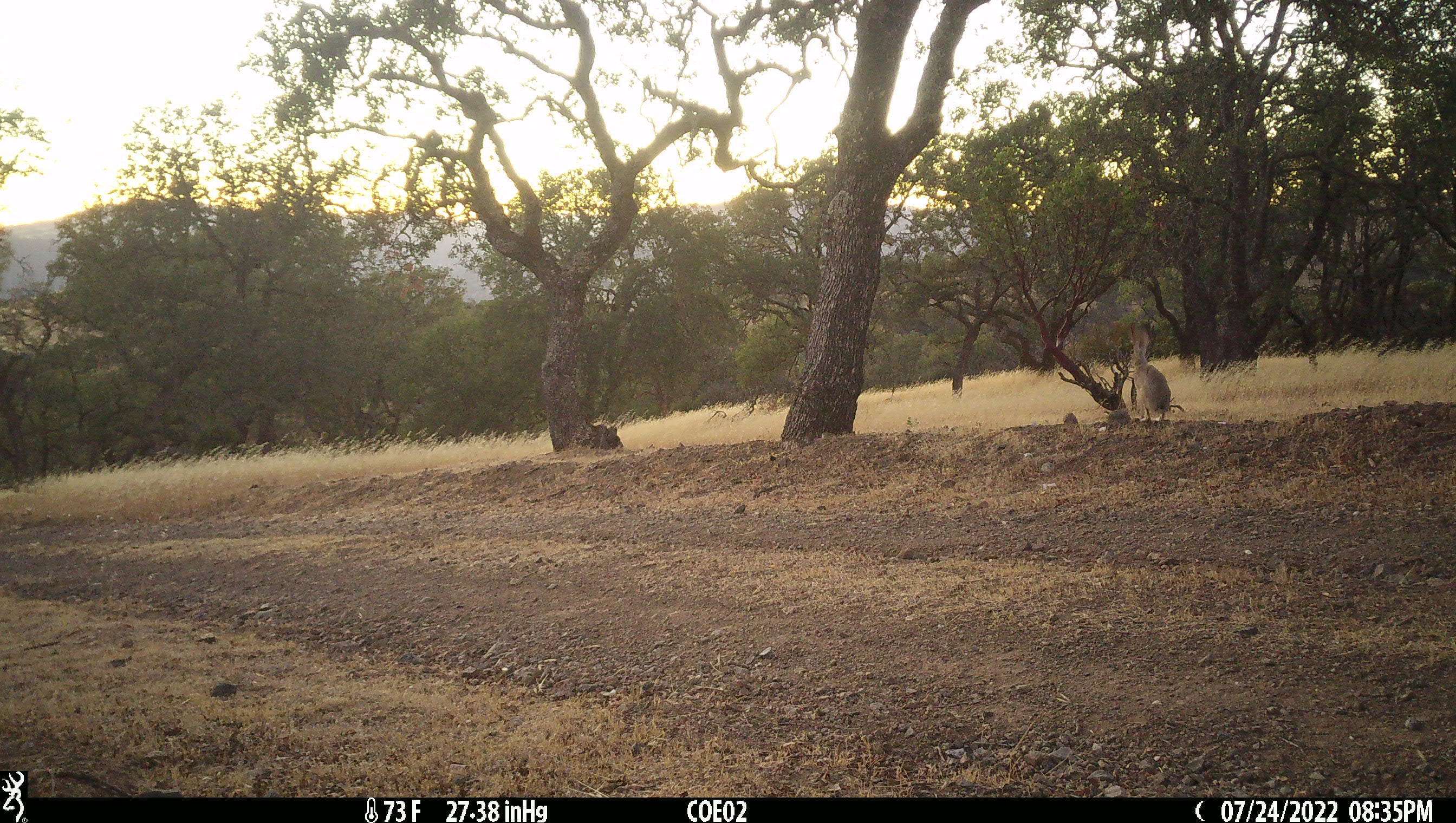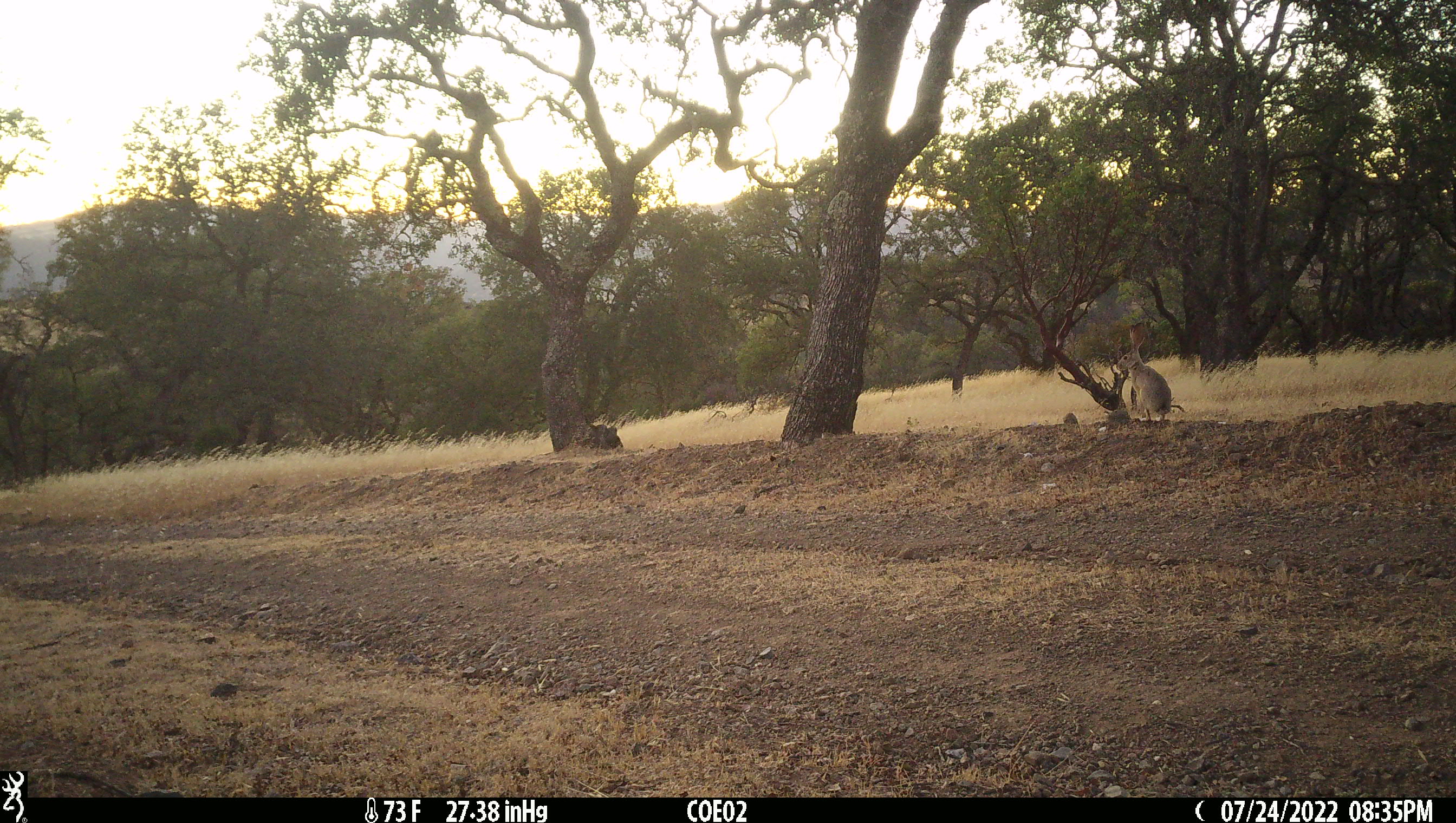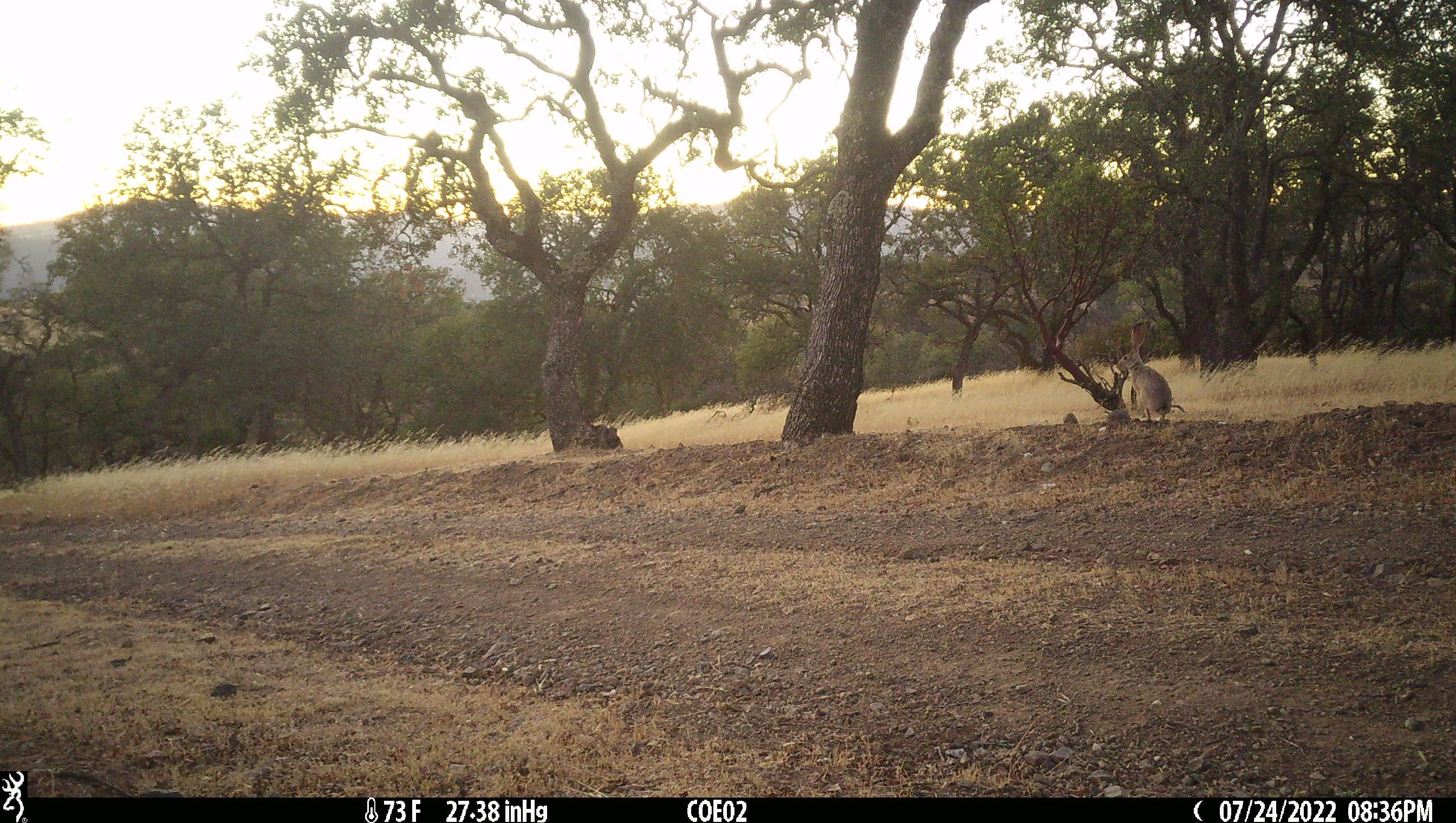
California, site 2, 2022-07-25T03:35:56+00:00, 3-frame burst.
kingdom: Animalia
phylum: Chordata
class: Mammalia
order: Lagomorpha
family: Leporidae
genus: Lepus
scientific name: Lepus californicus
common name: black-tailed jackrabbit